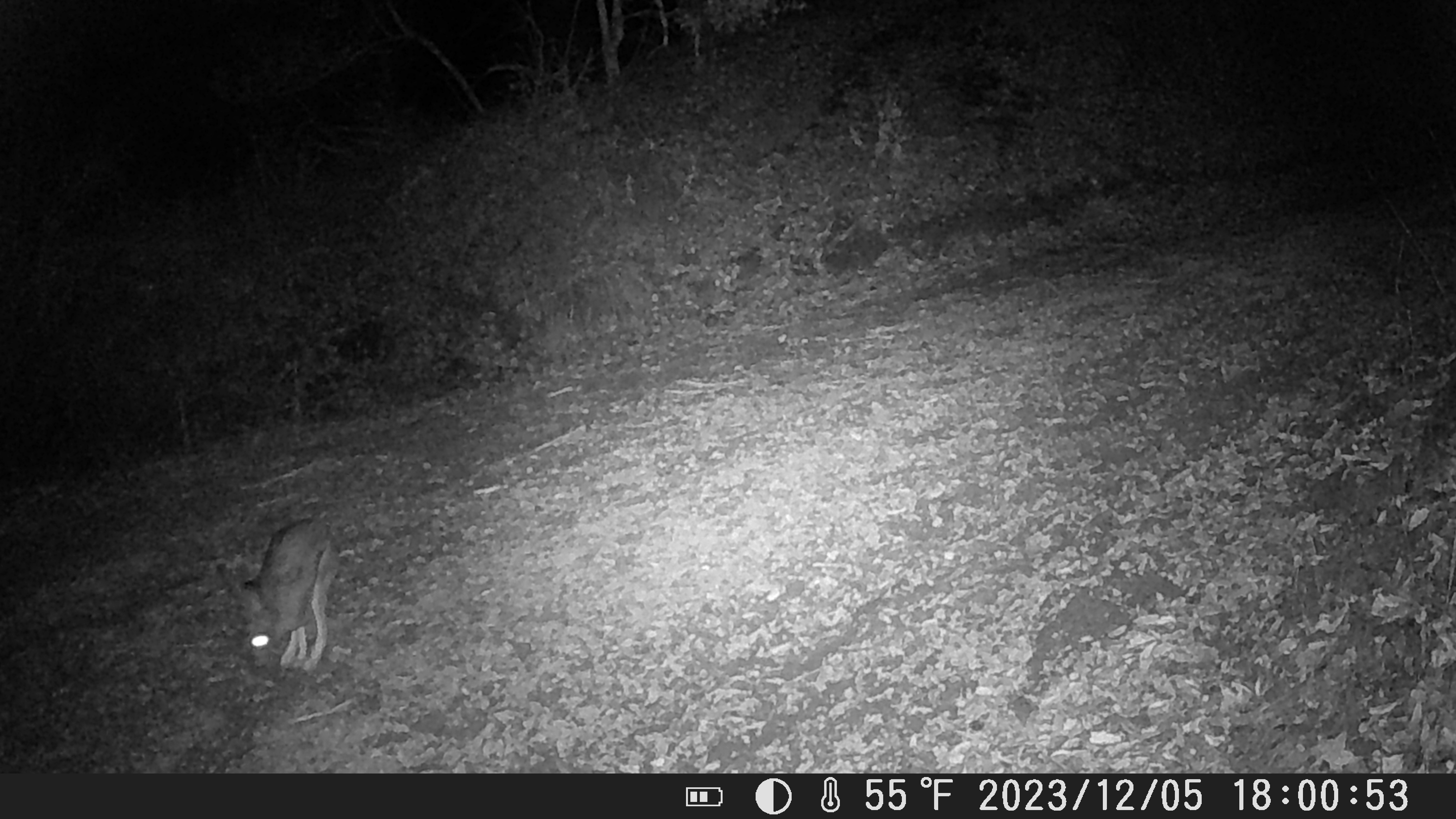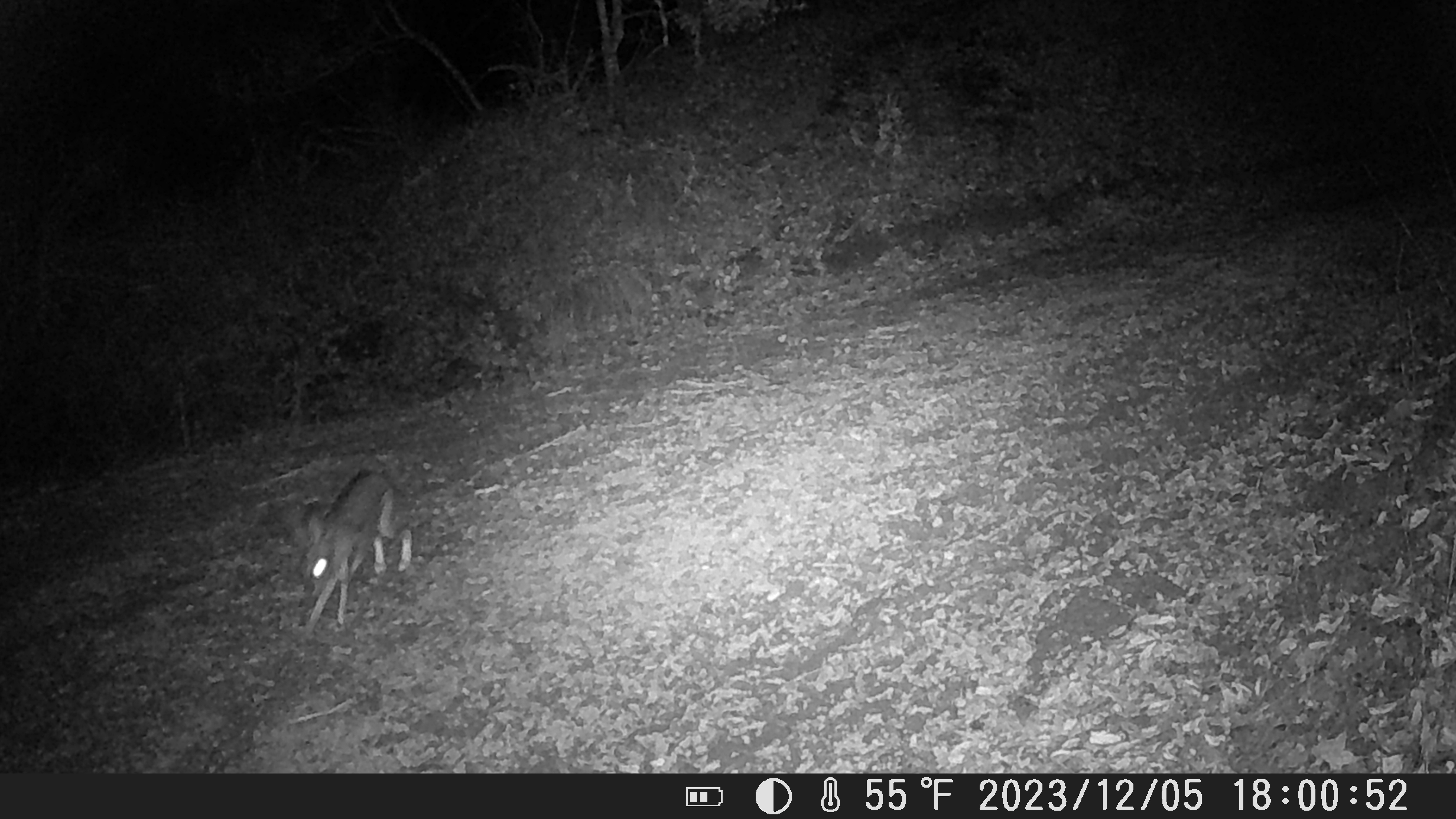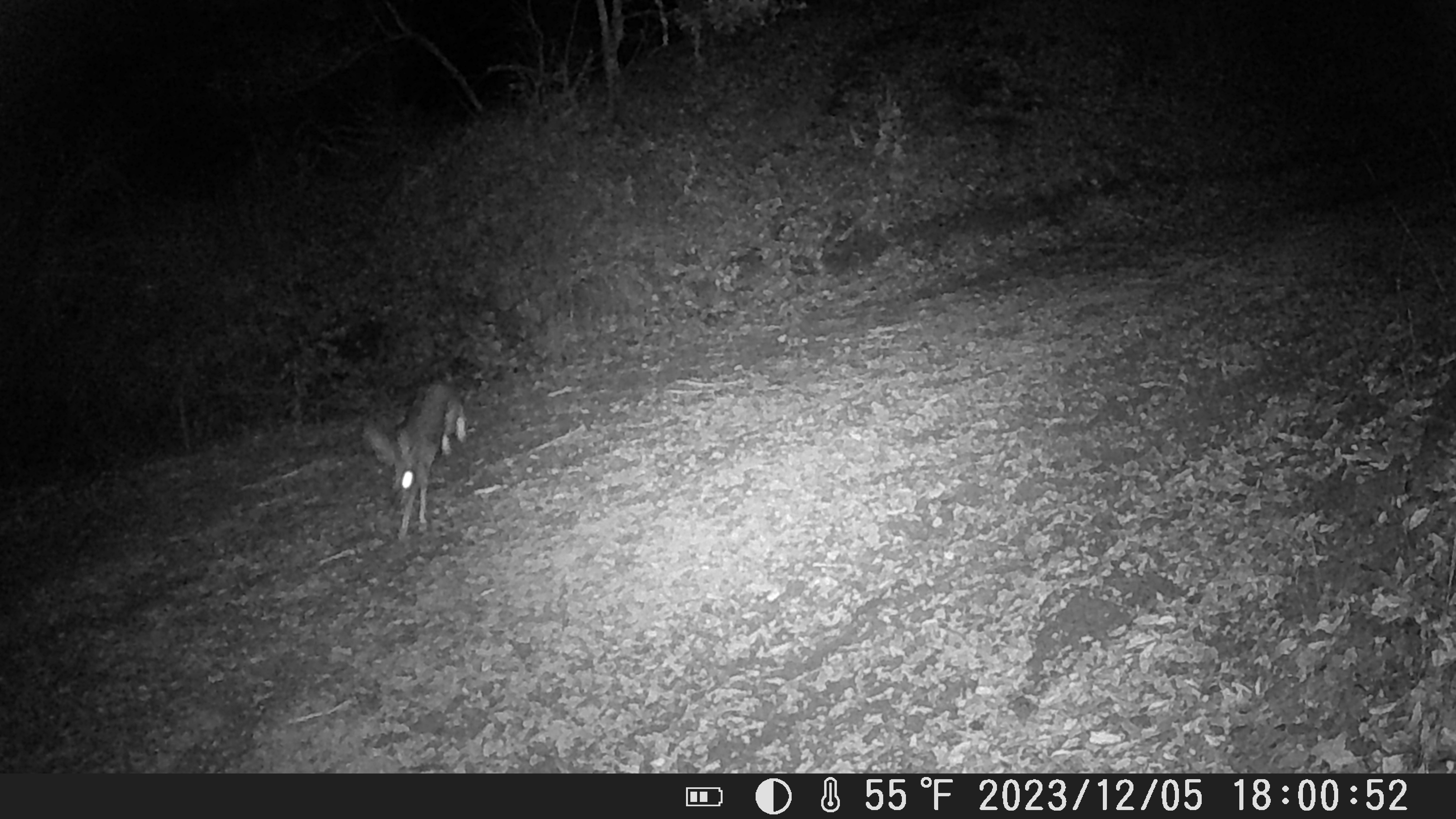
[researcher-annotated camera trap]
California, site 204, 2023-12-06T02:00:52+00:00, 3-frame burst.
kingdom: Animalia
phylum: Chordata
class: Mammalia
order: Lagomorpha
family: Leporidae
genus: Lepus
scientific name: Lepus californicus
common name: black-tailed jackrabbit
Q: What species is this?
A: Black-tailed jackrabbit (Lepus californicus).